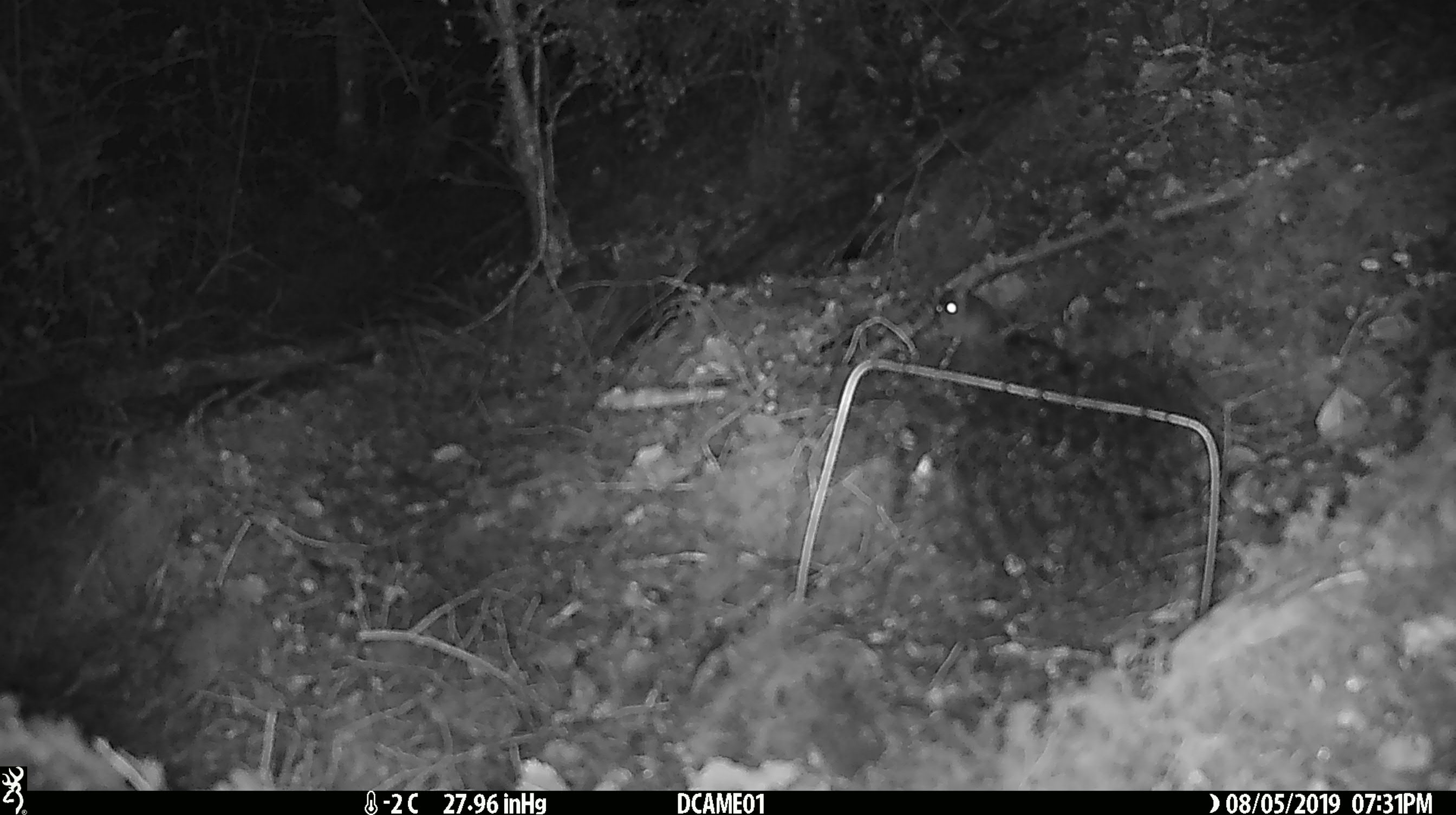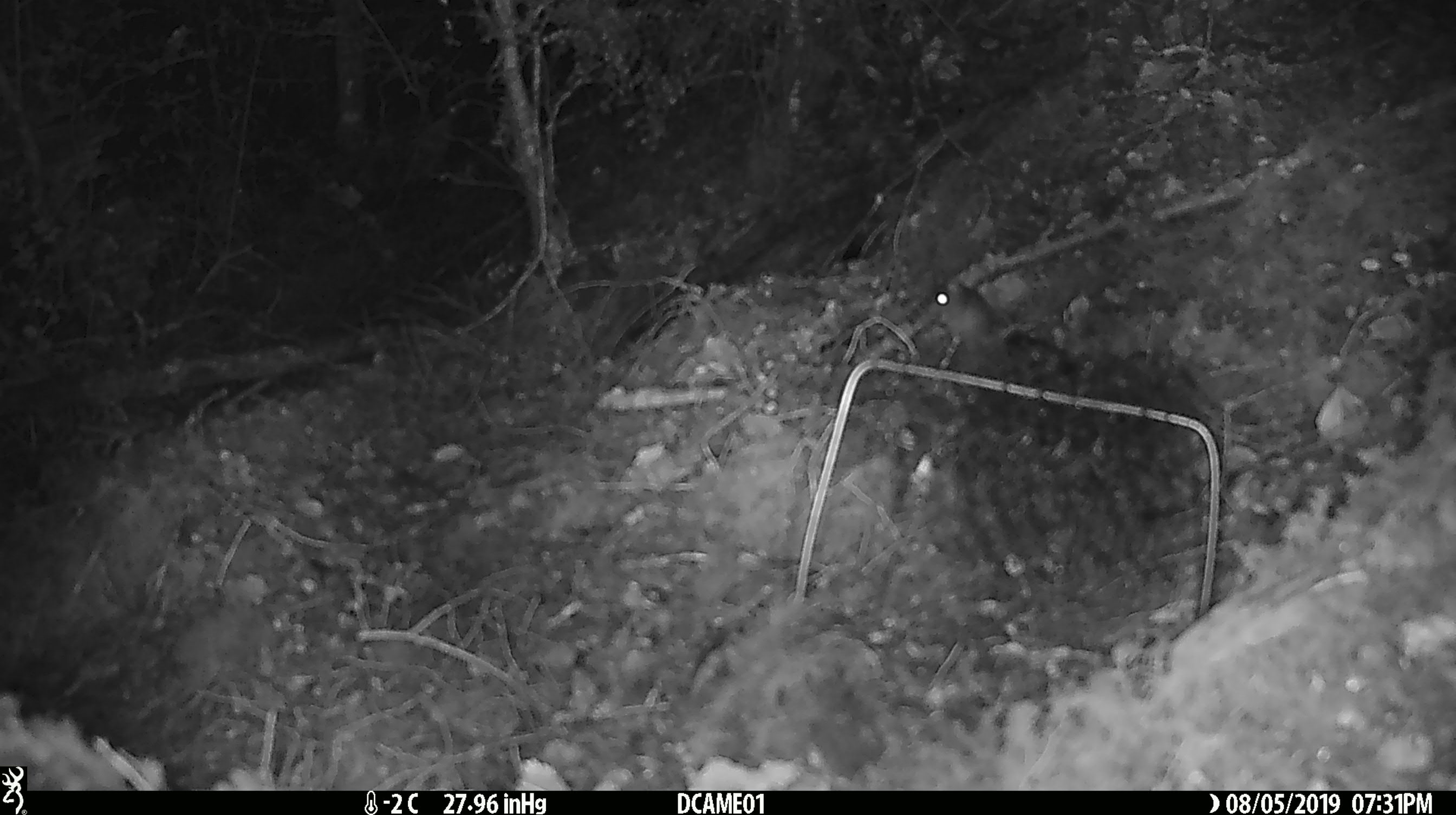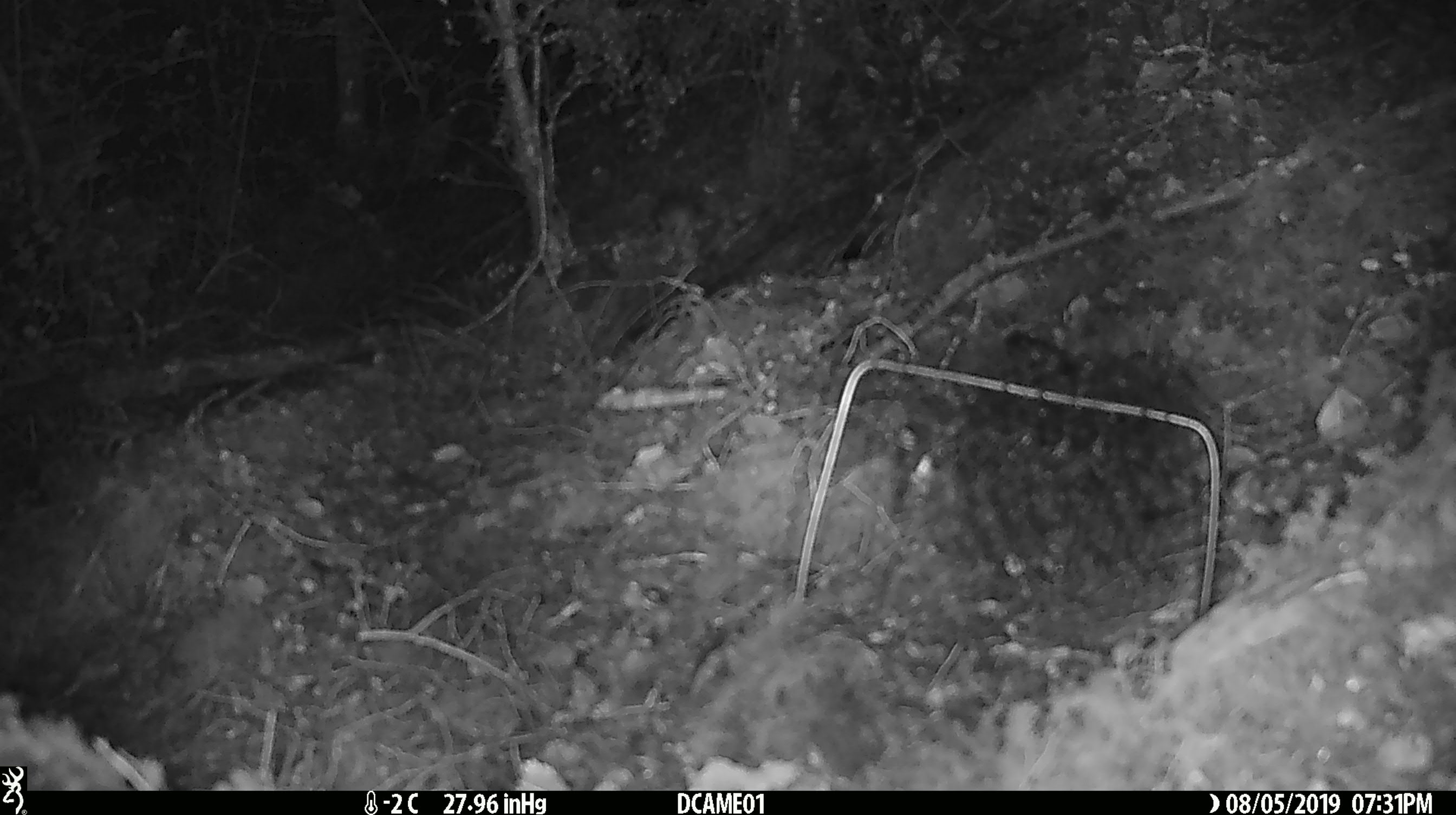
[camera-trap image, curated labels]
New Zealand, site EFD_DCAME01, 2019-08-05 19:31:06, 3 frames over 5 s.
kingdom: Animalia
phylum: Chordata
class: Mammalia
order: Rodentia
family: Muridae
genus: Mus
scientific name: Mus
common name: mouse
Mouse (Mus).